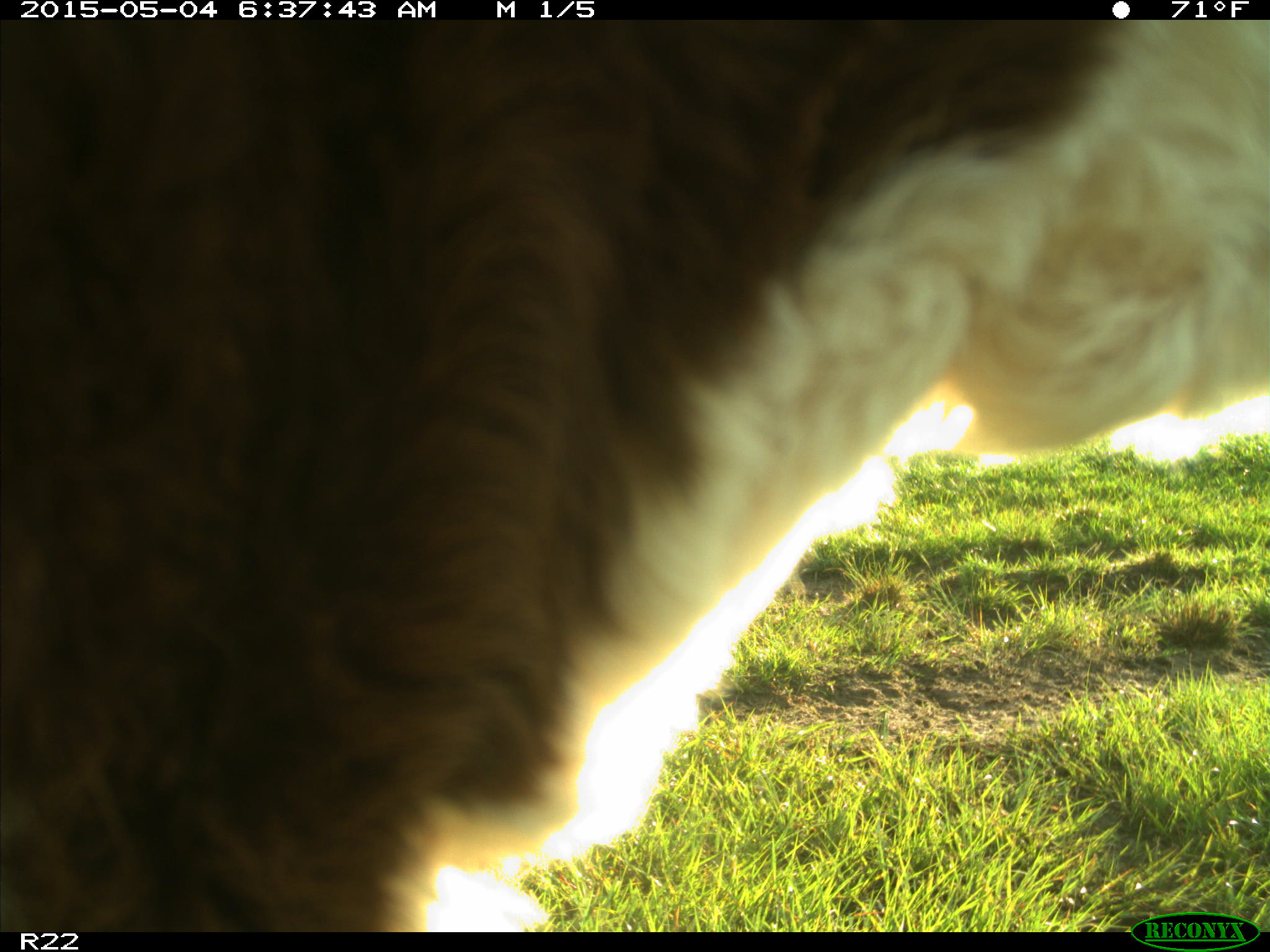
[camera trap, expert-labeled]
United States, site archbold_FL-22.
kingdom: Animalia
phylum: Chordata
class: Mammalia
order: Artiodactyla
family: Bovidae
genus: Bos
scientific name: Bos taurus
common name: domestic cow